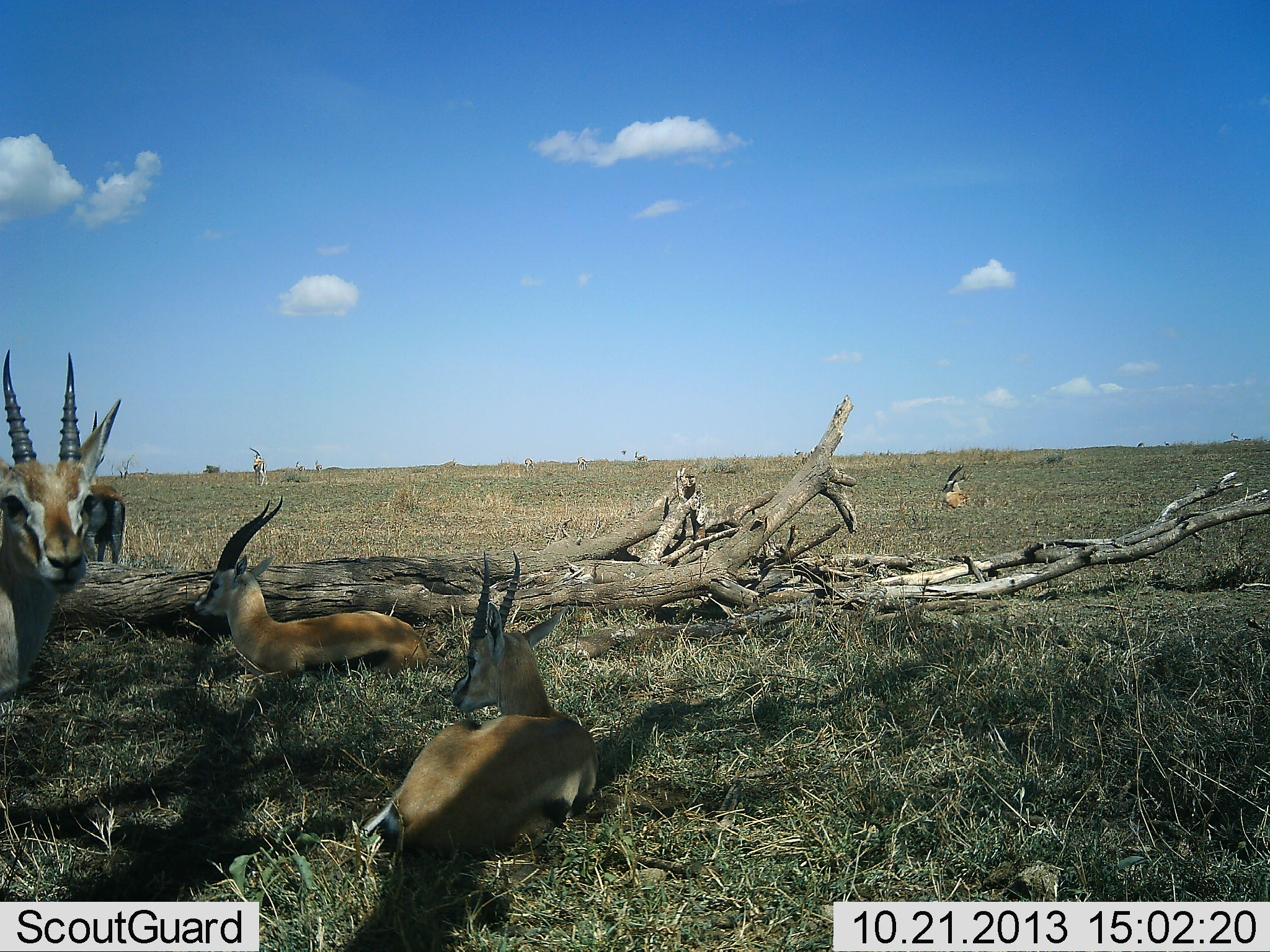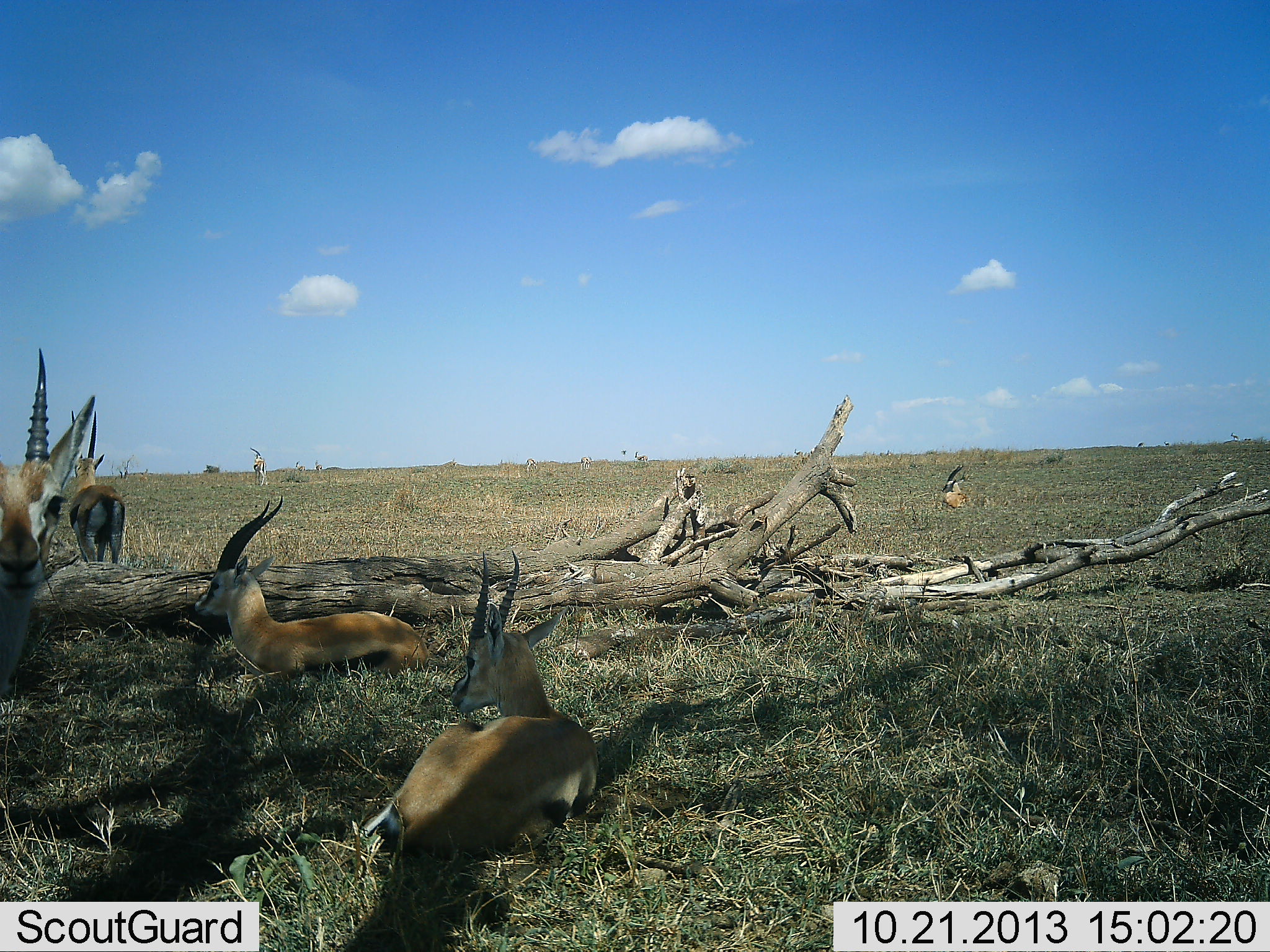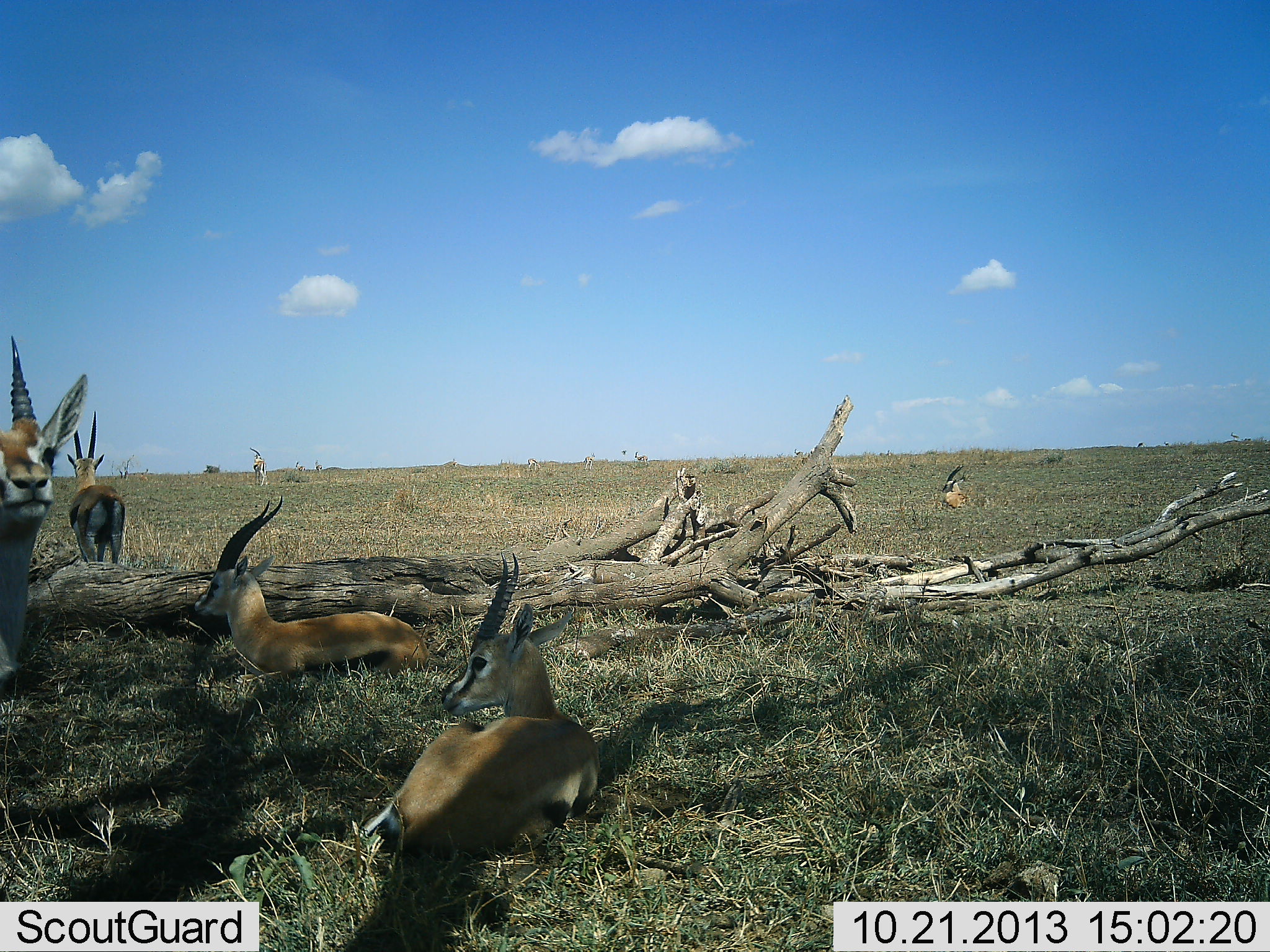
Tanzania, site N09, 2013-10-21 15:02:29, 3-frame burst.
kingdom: Animalia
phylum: Chordata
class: Mammalia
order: Artiodactyla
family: Bovidae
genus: Eudorcas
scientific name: Eudorcas thomsonii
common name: thomson's gazelle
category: gazellethomsons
Gazellethomsons (thomson's gazelle) (Eudorcas thomsonii), count 5. Behavior (volunteer vote fractions): standing 71%, resting 100%, moving 3%, interacting 0%. Young present (vote fraction): 0%. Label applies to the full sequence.